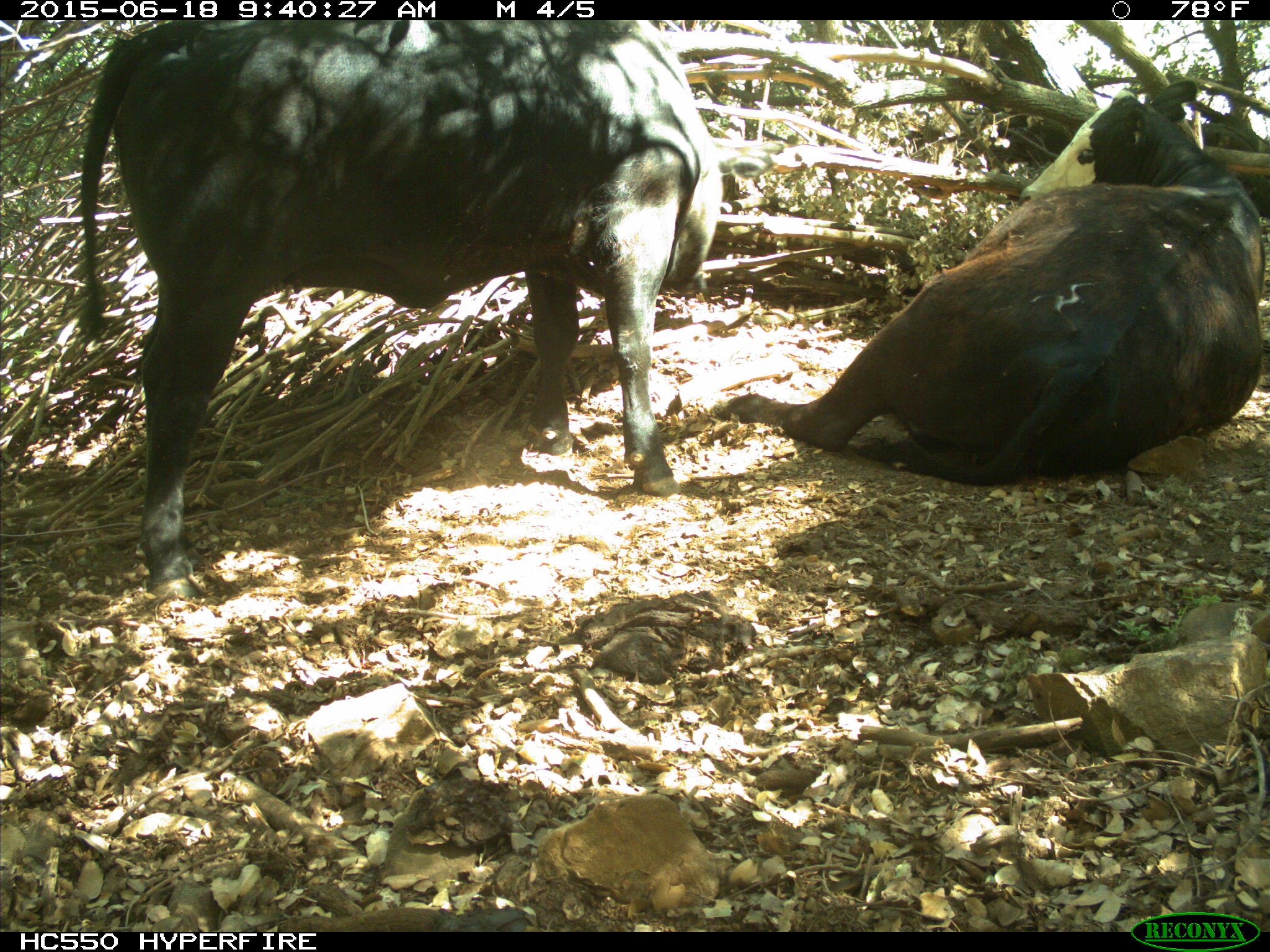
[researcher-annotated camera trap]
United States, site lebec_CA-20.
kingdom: Animalia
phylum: Chordata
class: Mammalia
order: Artiodactyla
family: Bovidae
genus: Bos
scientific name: Bos taurus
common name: domestic cow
Bos taurus (domestic cow).